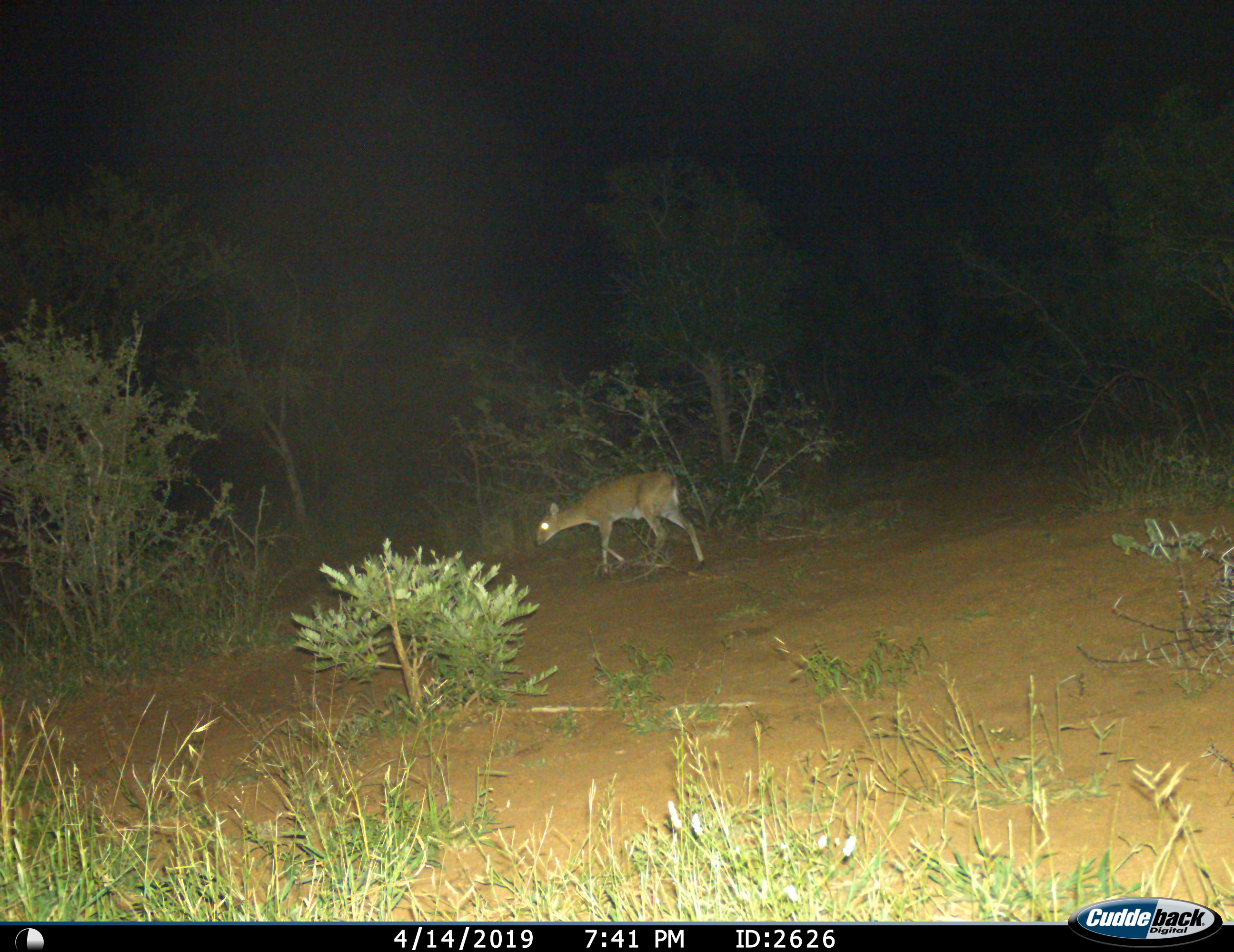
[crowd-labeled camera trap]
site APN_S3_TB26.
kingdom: Animalia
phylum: Chordata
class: Mammalia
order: Artiodactyla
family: Bovidae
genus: Sylvicapra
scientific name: Sylvicapra grimmia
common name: common duiker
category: duikercommongrey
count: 1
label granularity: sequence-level